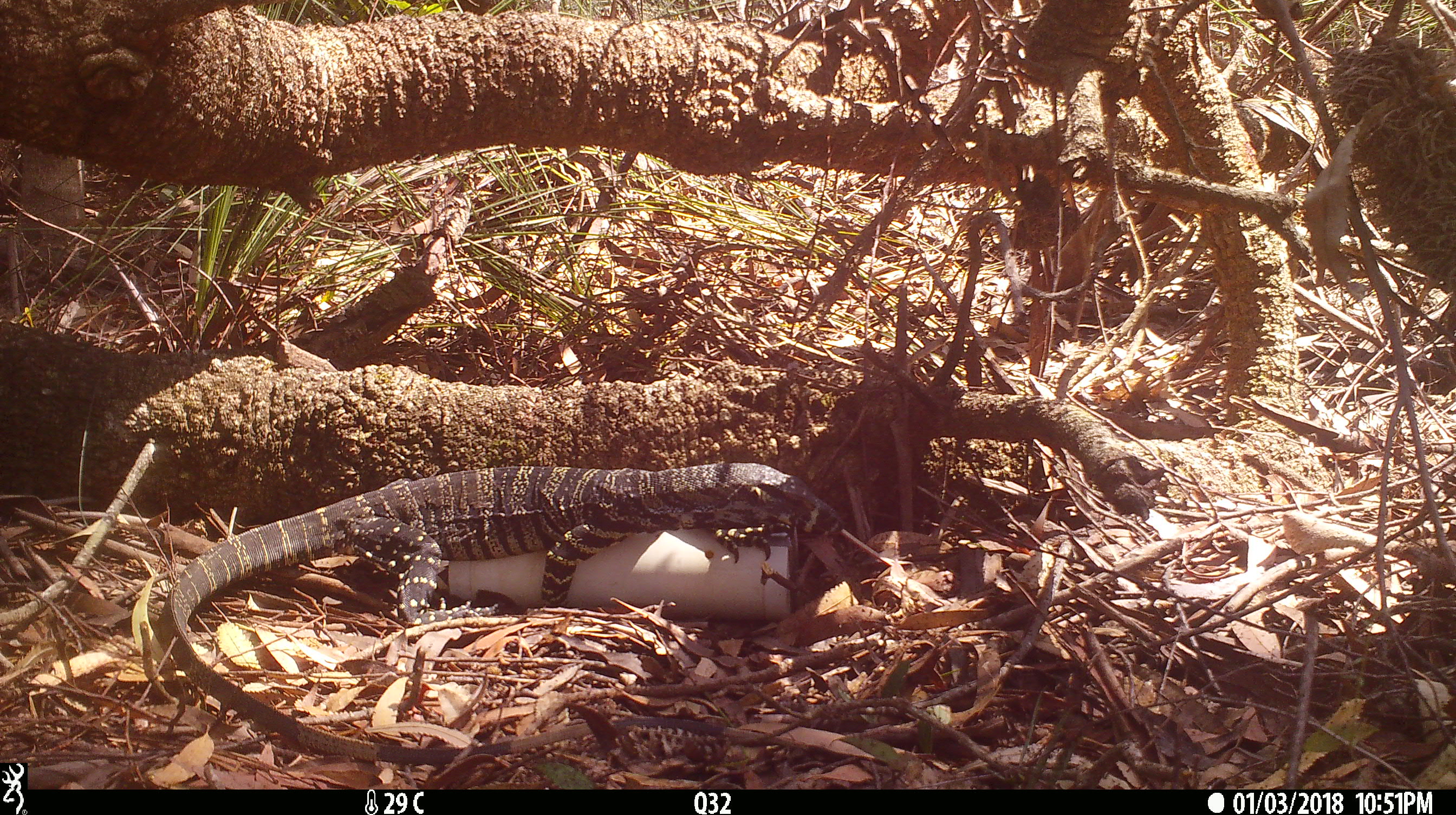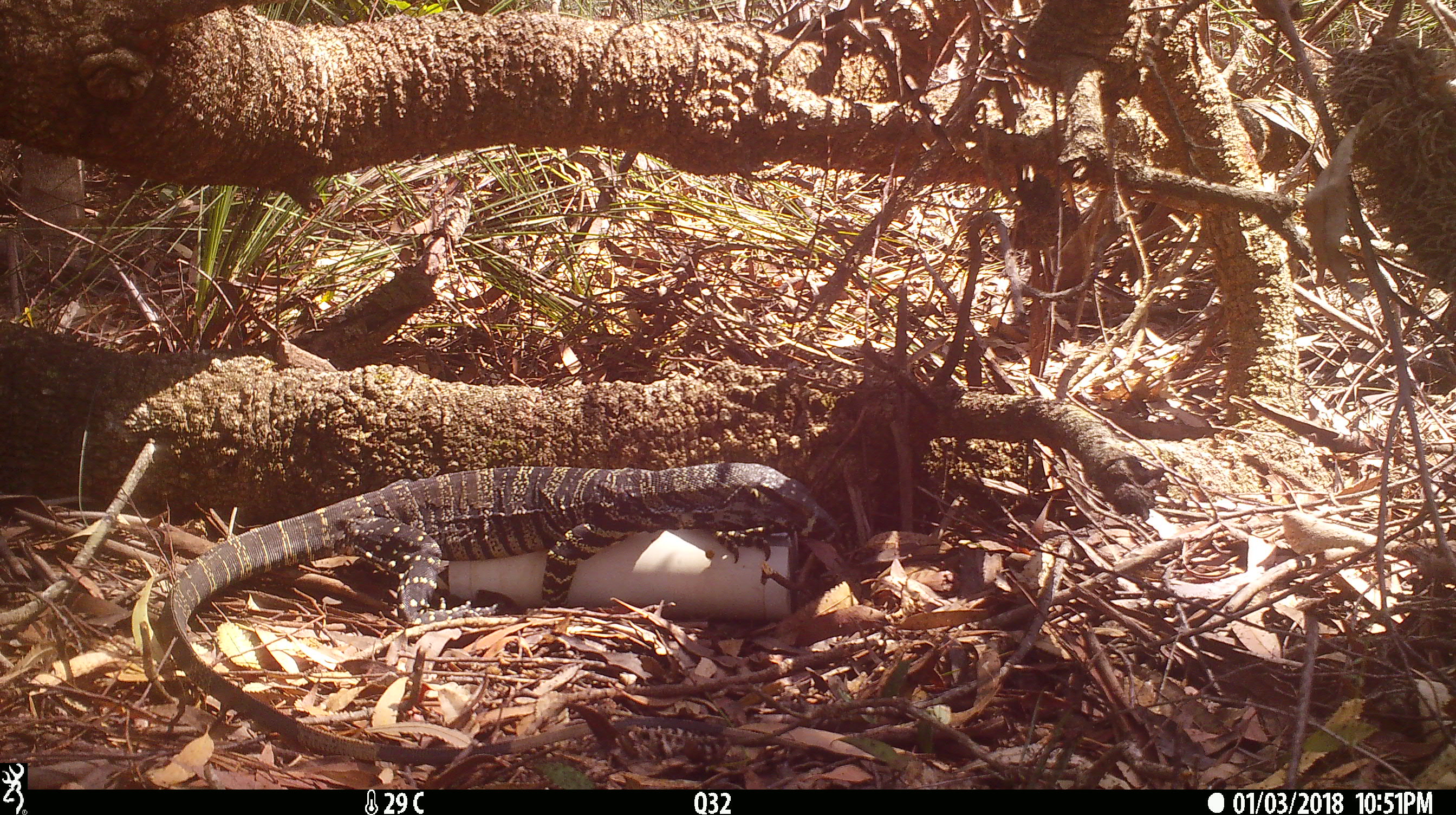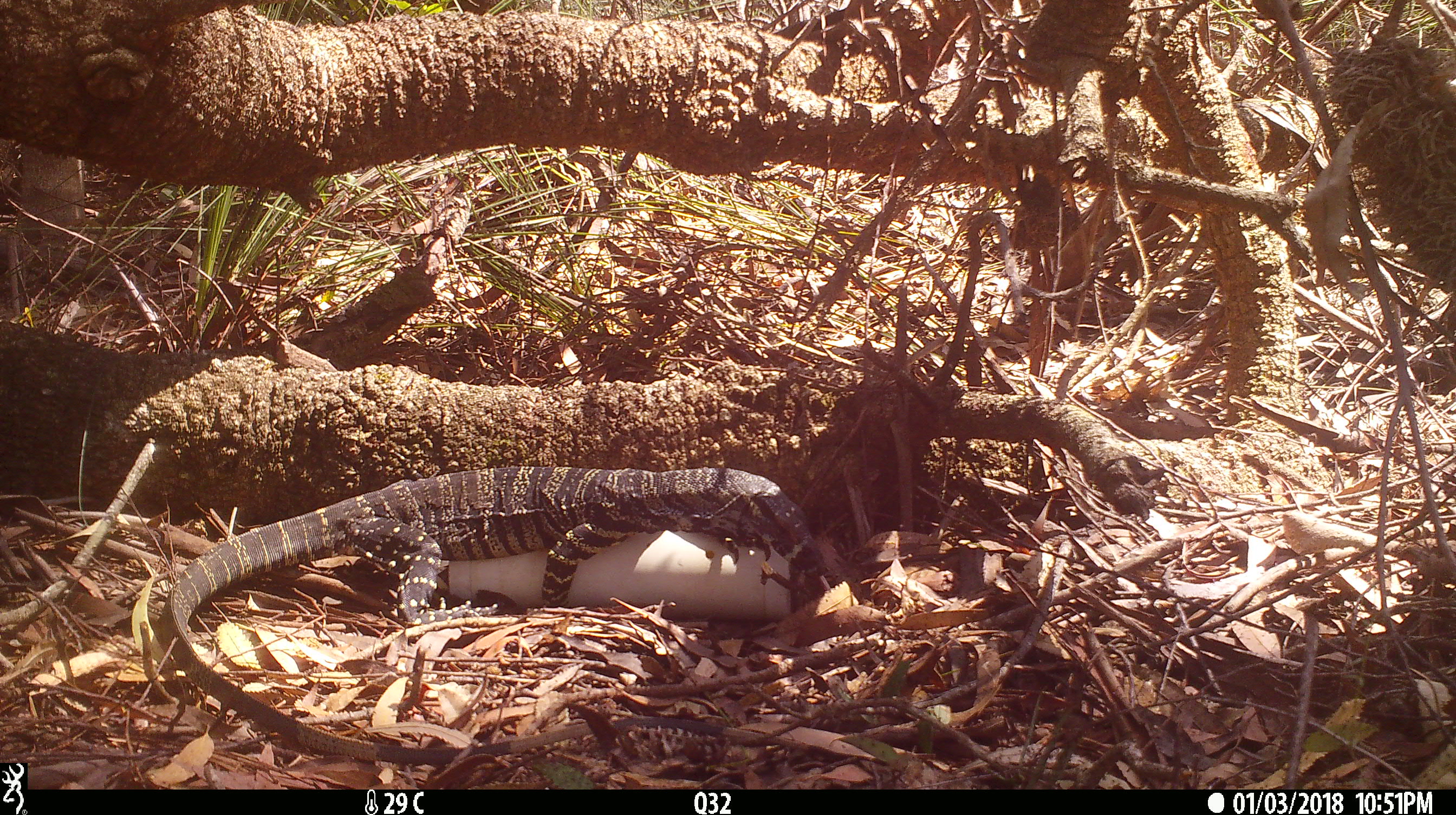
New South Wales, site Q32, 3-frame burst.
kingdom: Animalia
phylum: Chordata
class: Reptilia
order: Squamata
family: Varanidae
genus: Varanus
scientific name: Varanus varius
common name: lace monitor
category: goanna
Goanna (lace monitor) (Varanus varius).